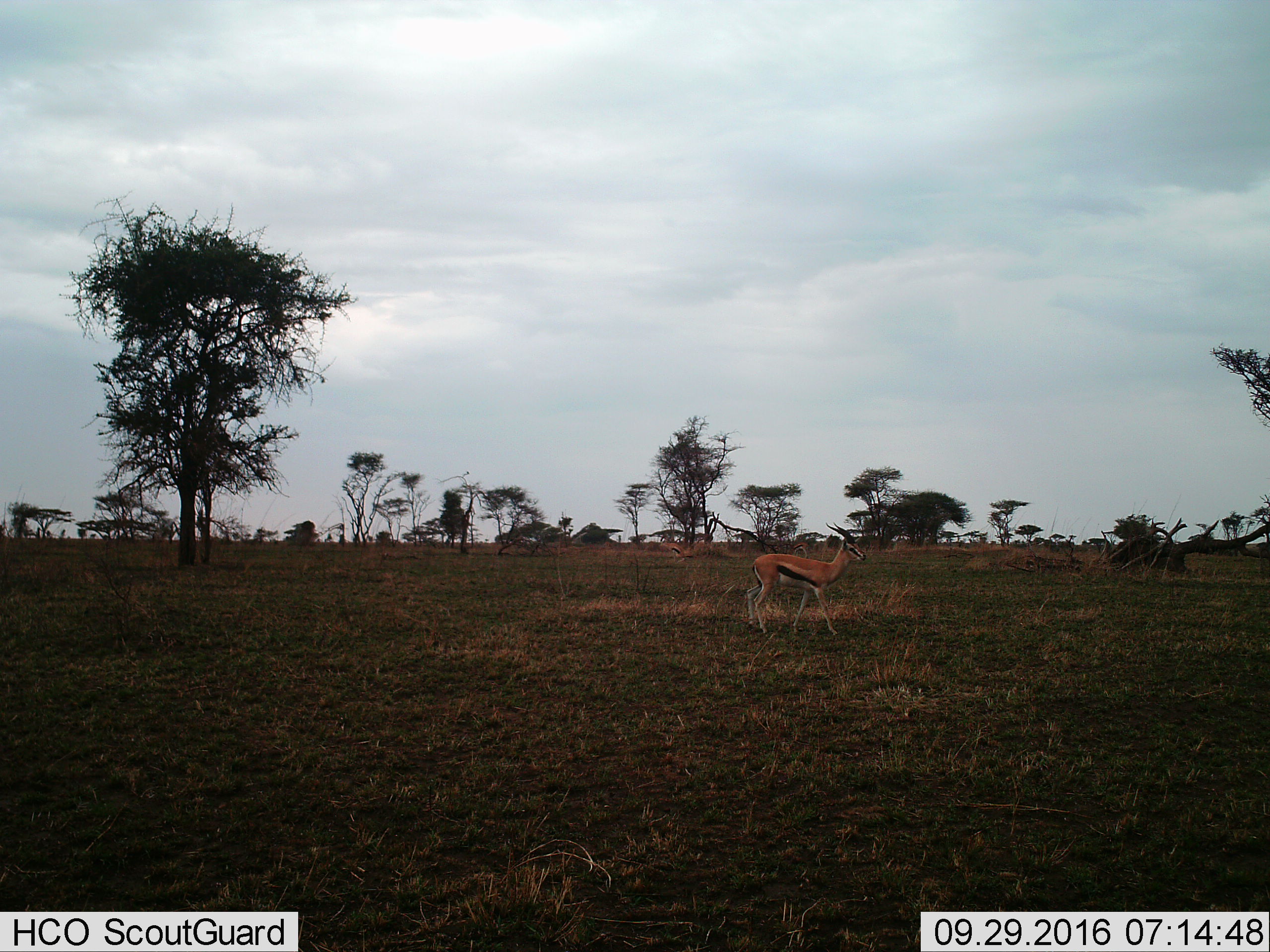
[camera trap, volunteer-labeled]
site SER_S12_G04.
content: unidentified animal